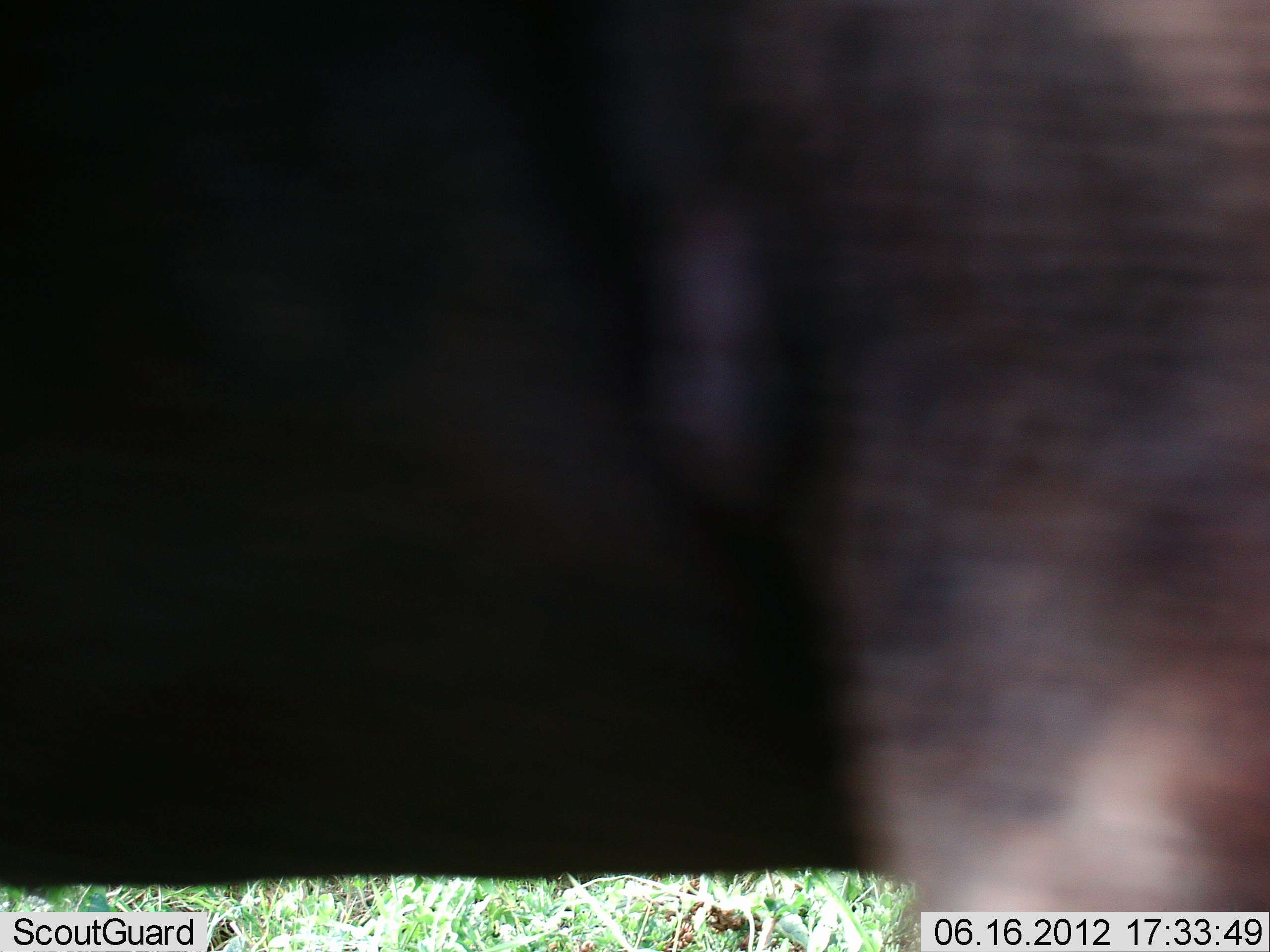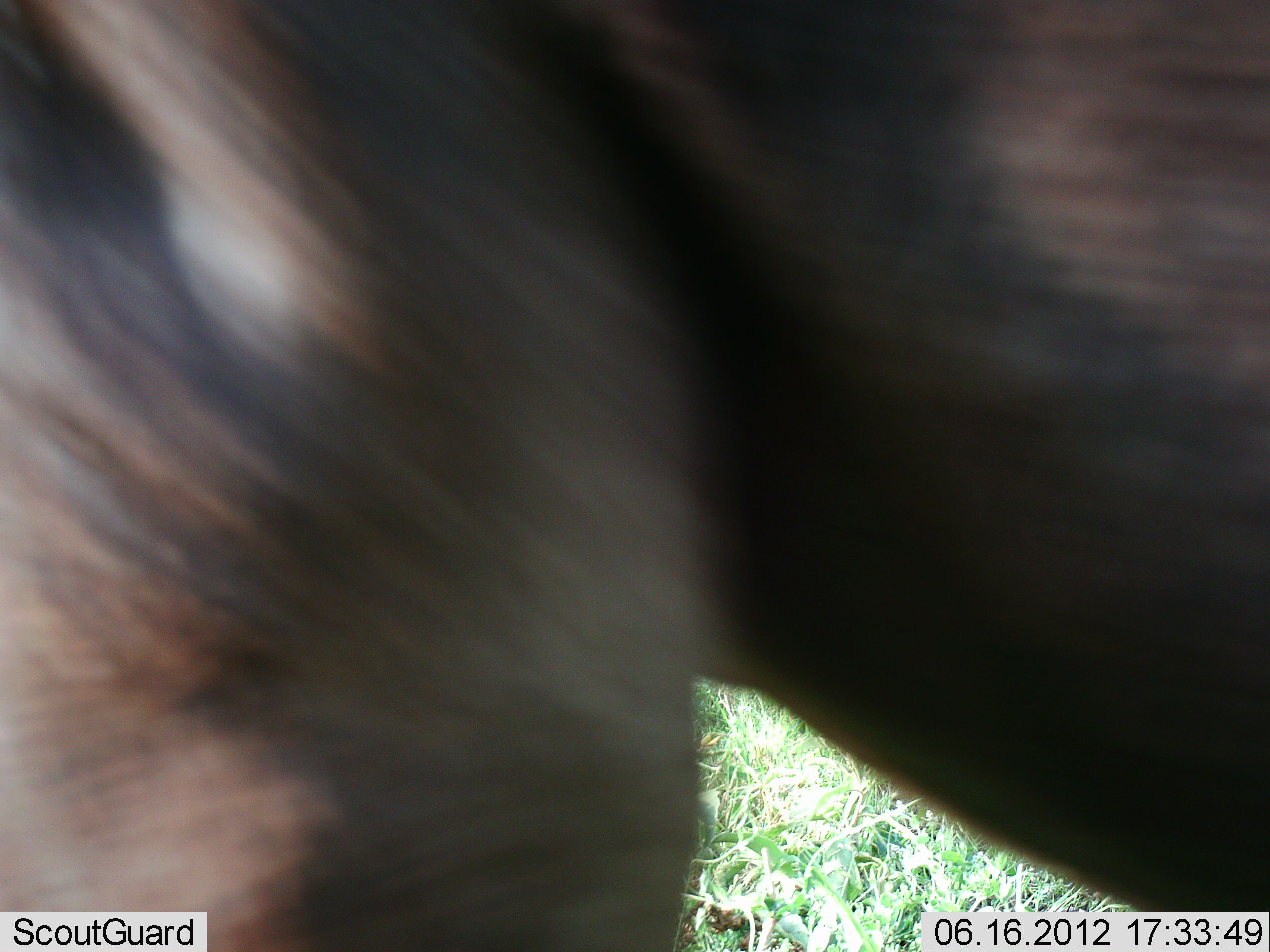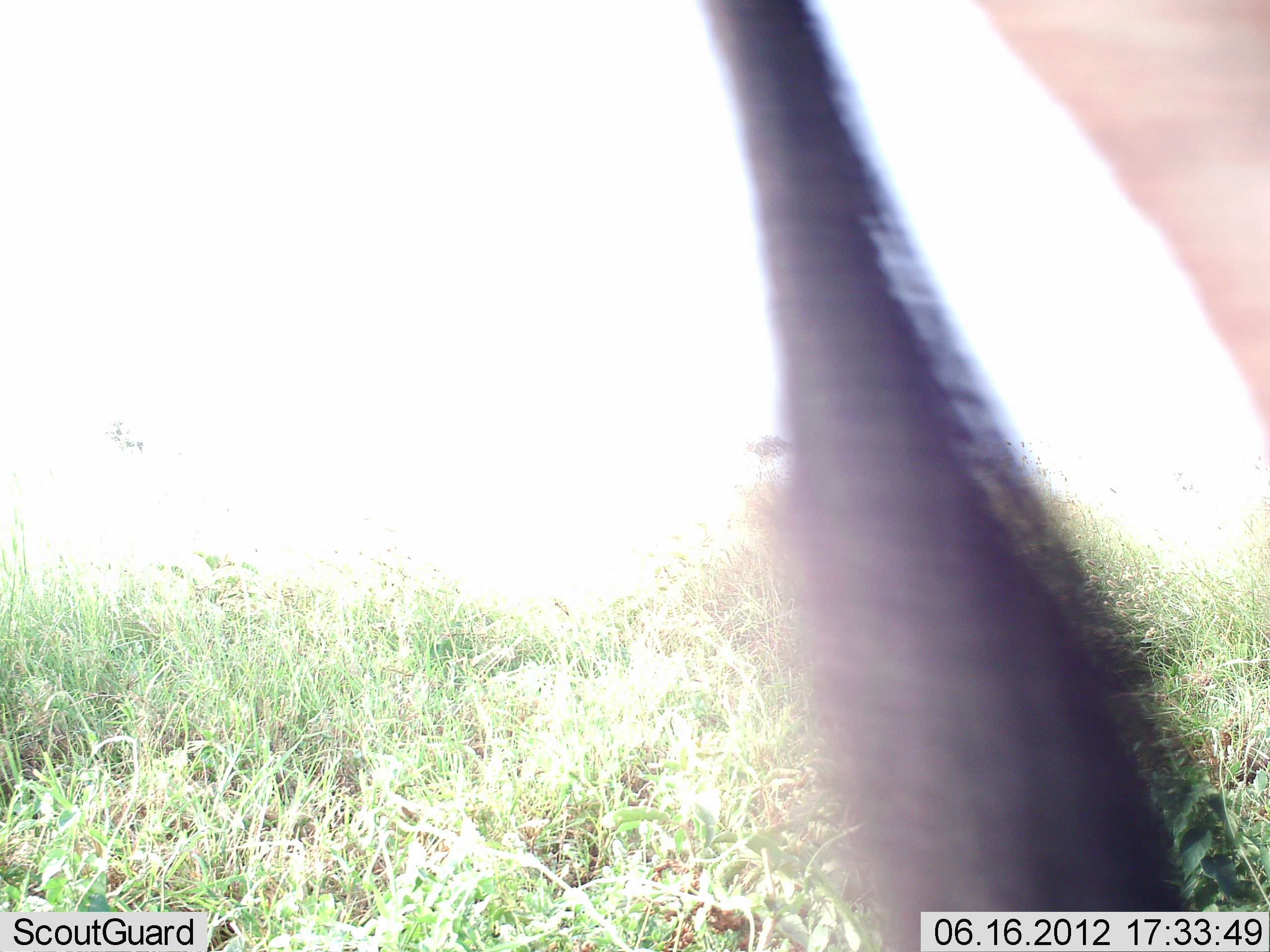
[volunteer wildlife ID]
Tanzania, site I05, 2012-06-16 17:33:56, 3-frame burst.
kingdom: Animalia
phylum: Chordata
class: Mammalia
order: Artiodactyla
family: Bovidae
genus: Connochaetes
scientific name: Connochaetes taurinus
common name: blue wildebeest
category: wildebeest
Wildebeest (blue wildebeest) (Connochaetes taurinus), count 1. Behavior (volunteer vote fractions): standing 30%, resting 0%, moving 80%, interacting 0%. Young present (vote fraction): 0%. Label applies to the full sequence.